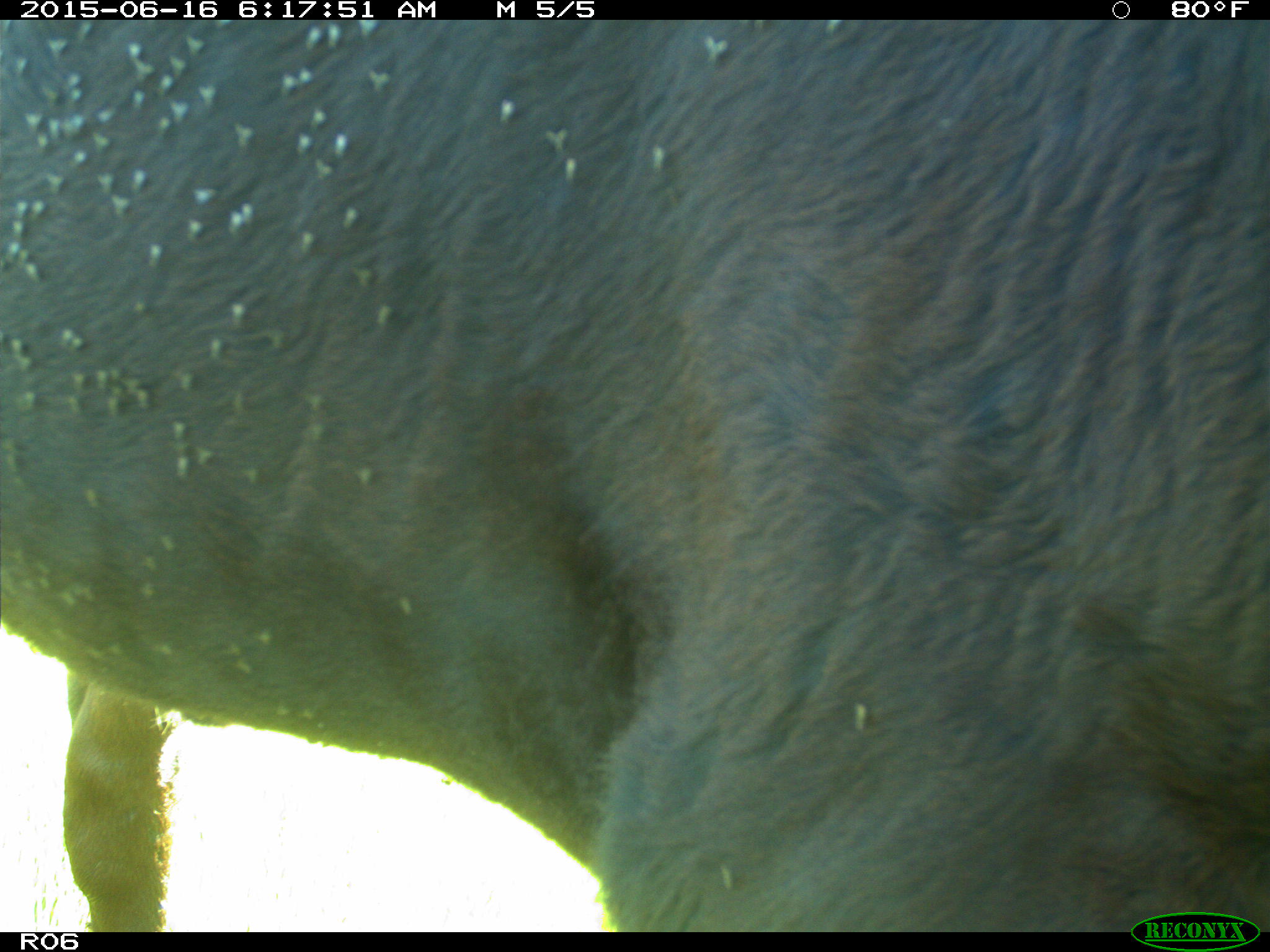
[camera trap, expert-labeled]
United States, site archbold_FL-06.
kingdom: Animalia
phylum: Chordata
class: Mammalia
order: Artiodactyla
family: Bovidae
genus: Bos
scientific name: Bos taurus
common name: domestic cow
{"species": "Bos taurus (domestic cow)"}